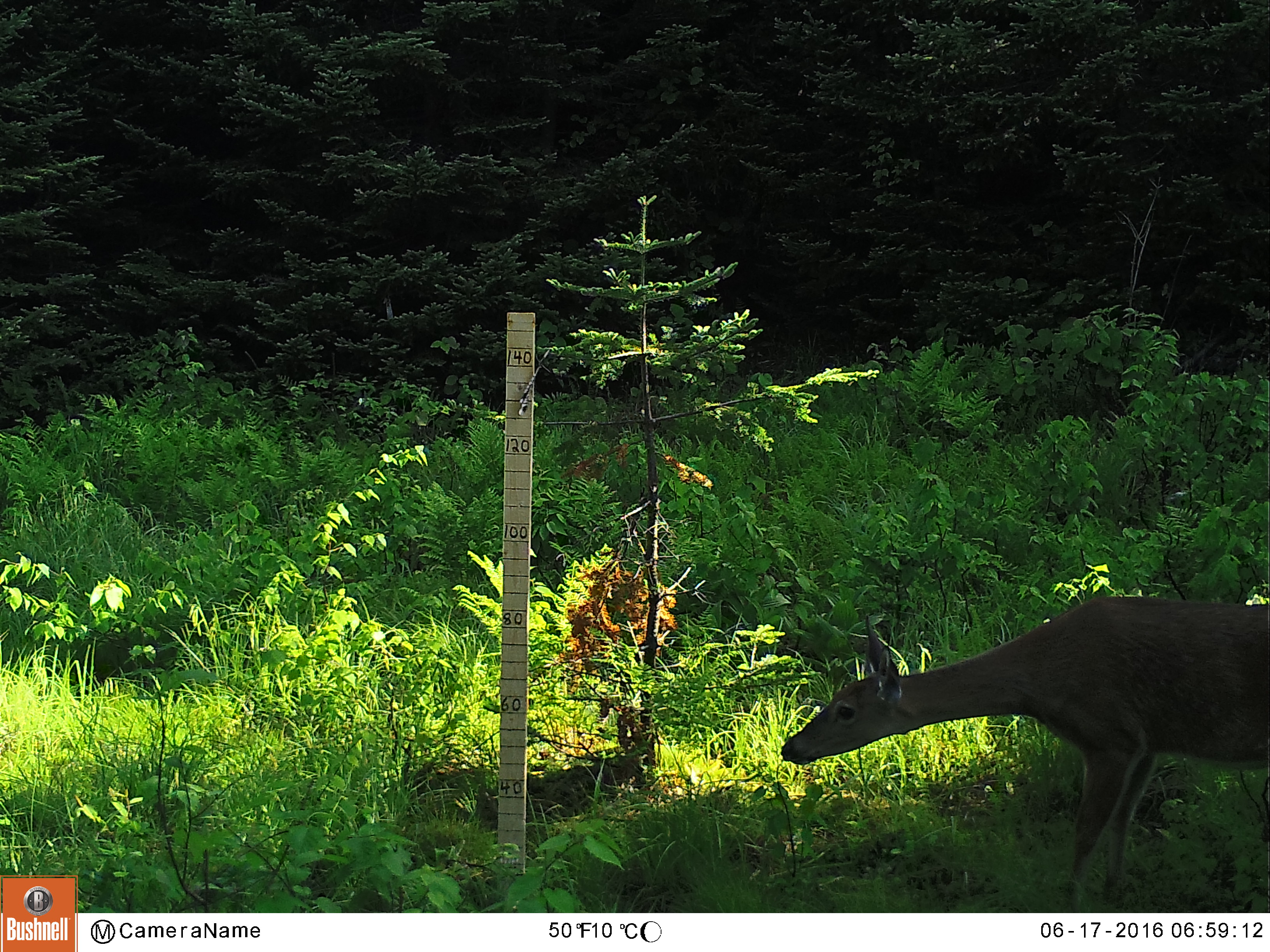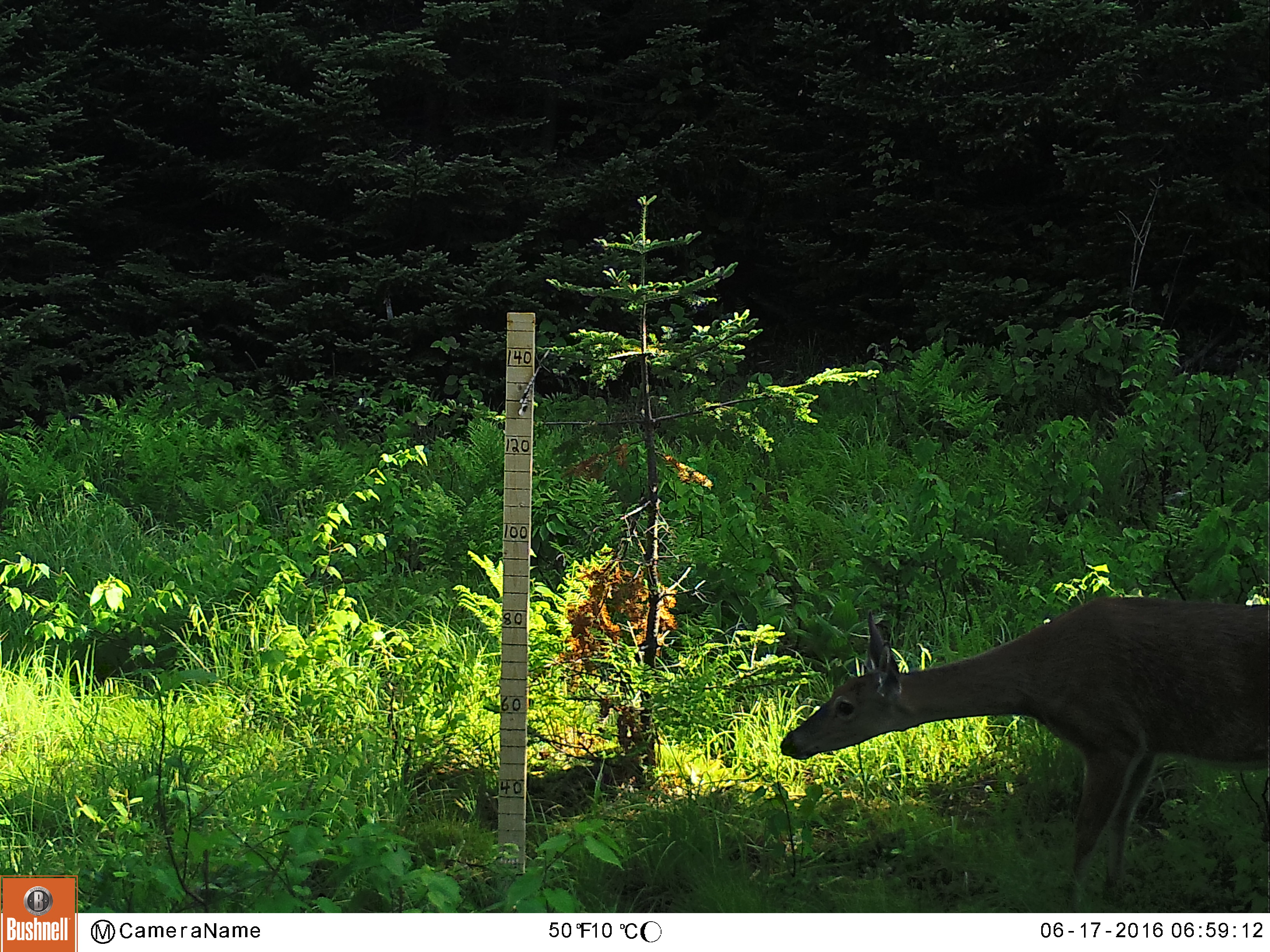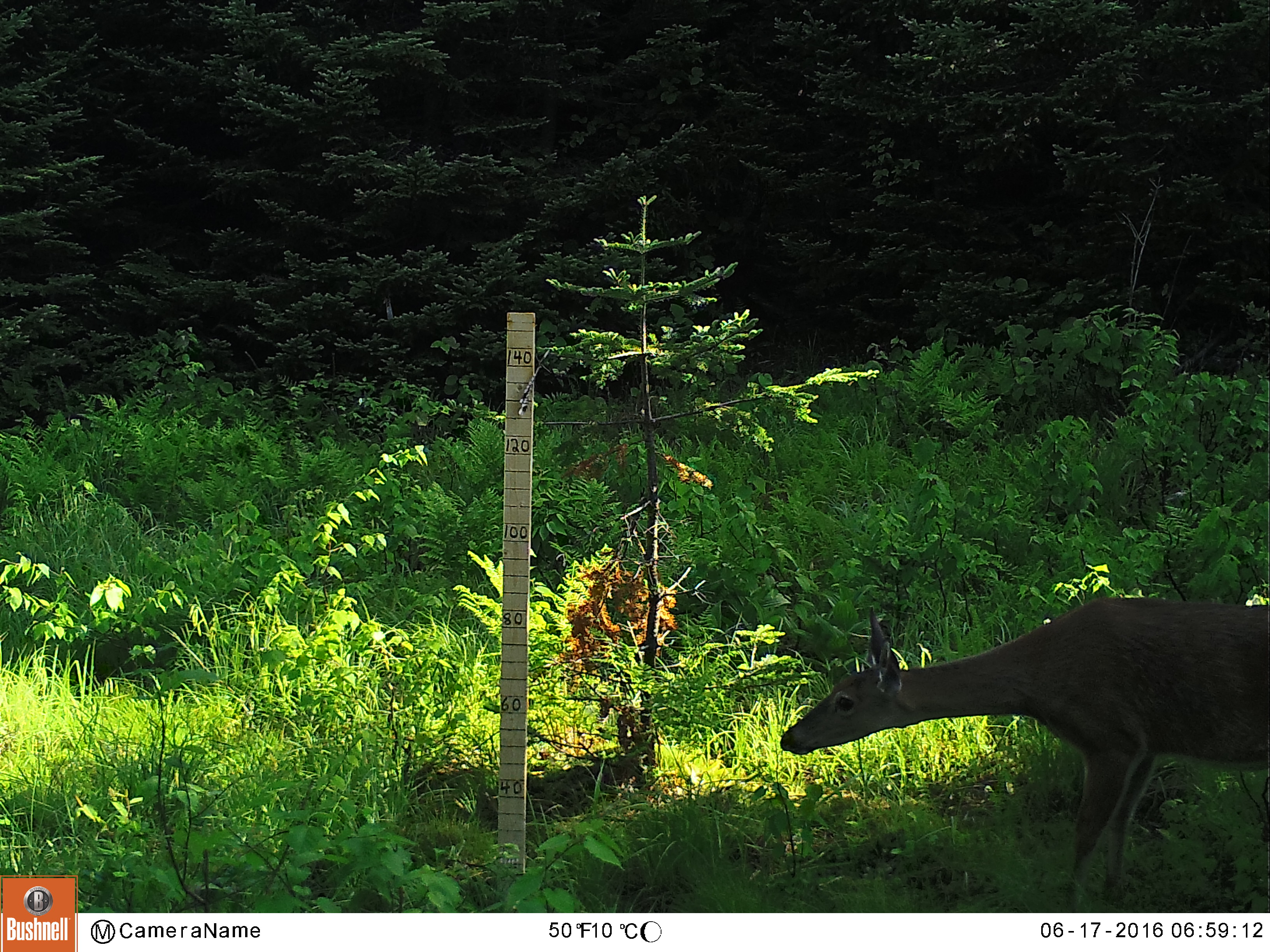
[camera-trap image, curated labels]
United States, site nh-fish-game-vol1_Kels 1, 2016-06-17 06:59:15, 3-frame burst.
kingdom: Animalia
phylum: Chordata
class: Mammalia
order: Artiodactyla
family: Cervidae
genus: Odocoileus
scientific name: Odocoileus virginianus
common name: white-tailed deer